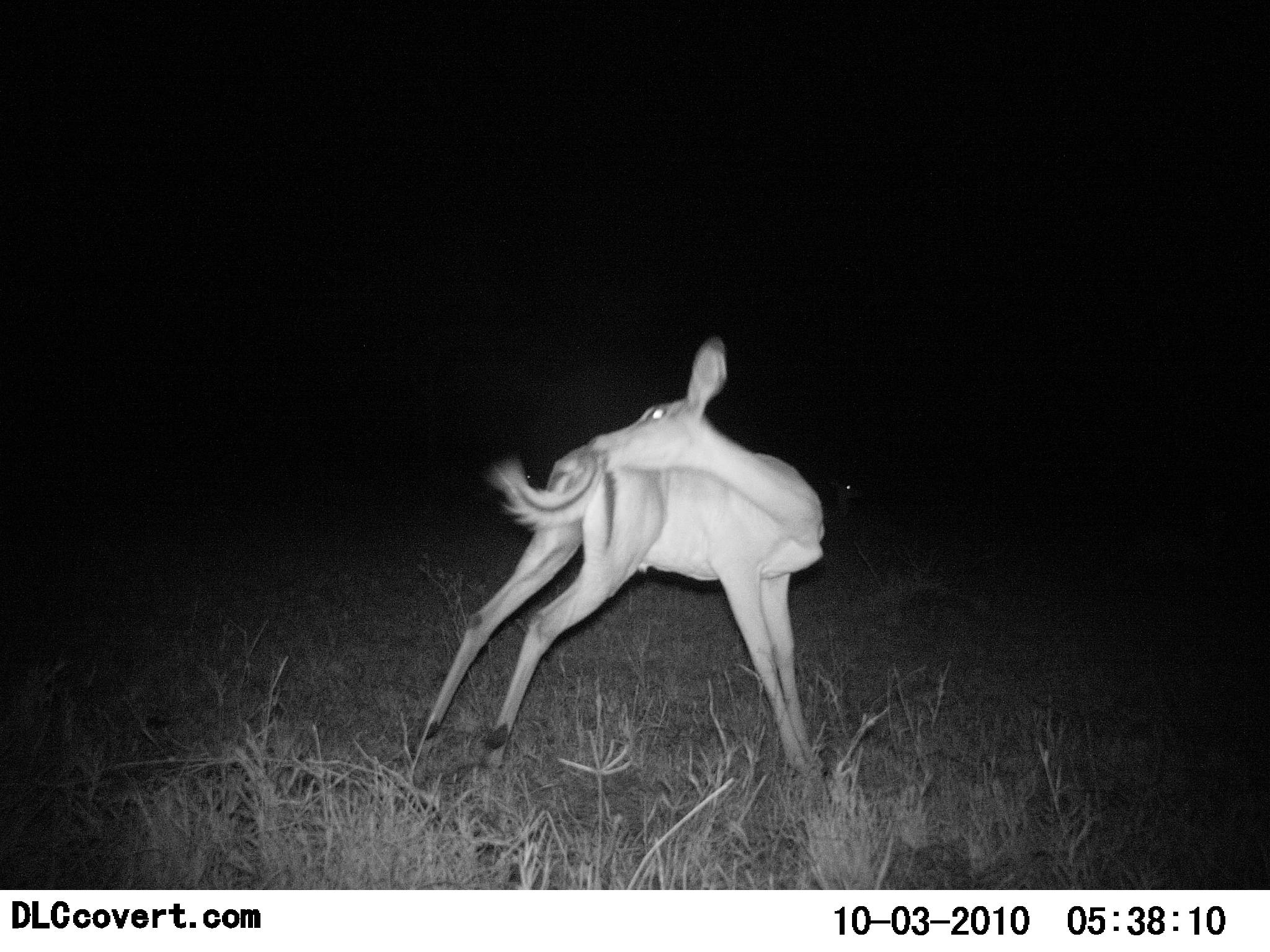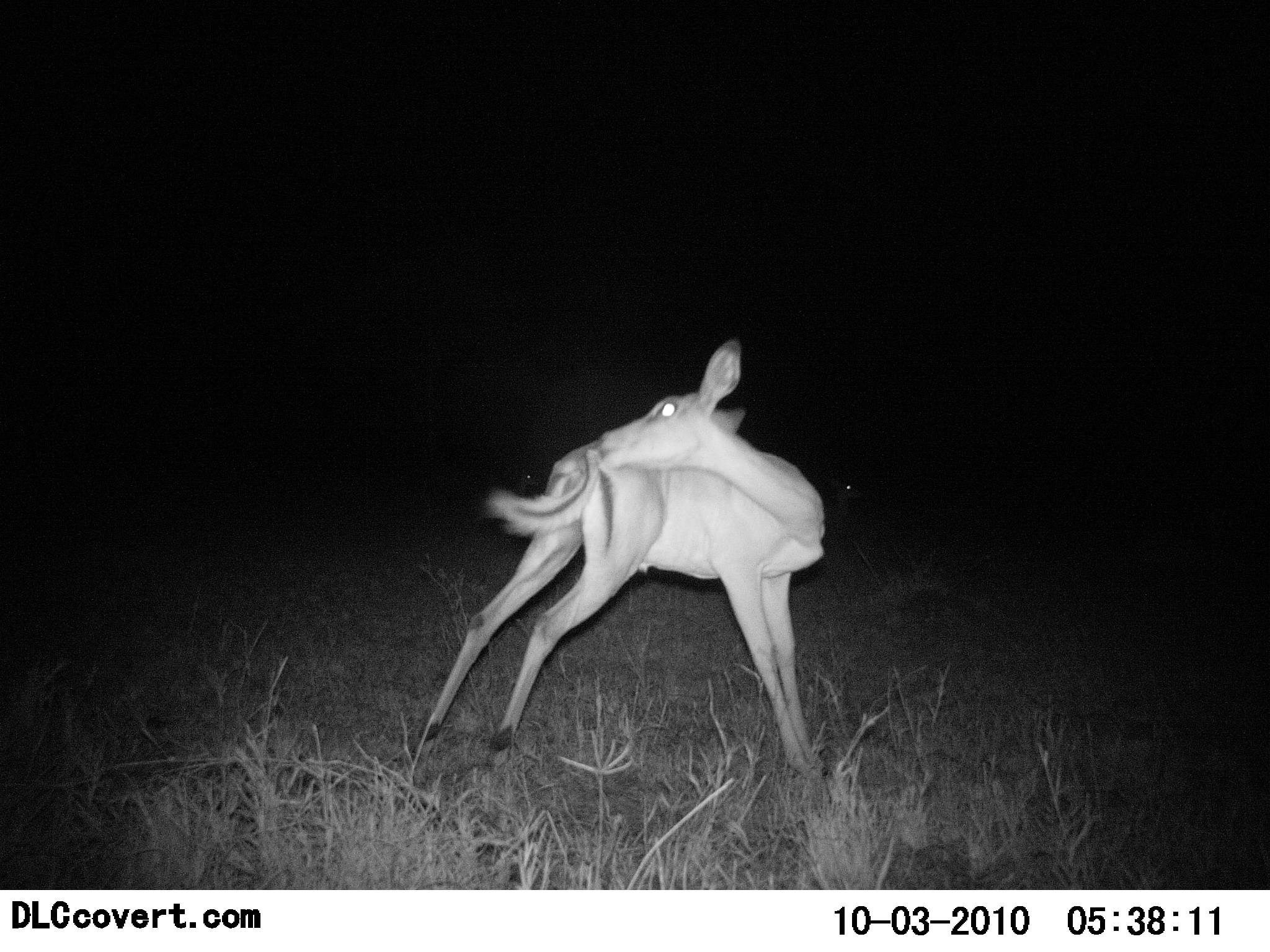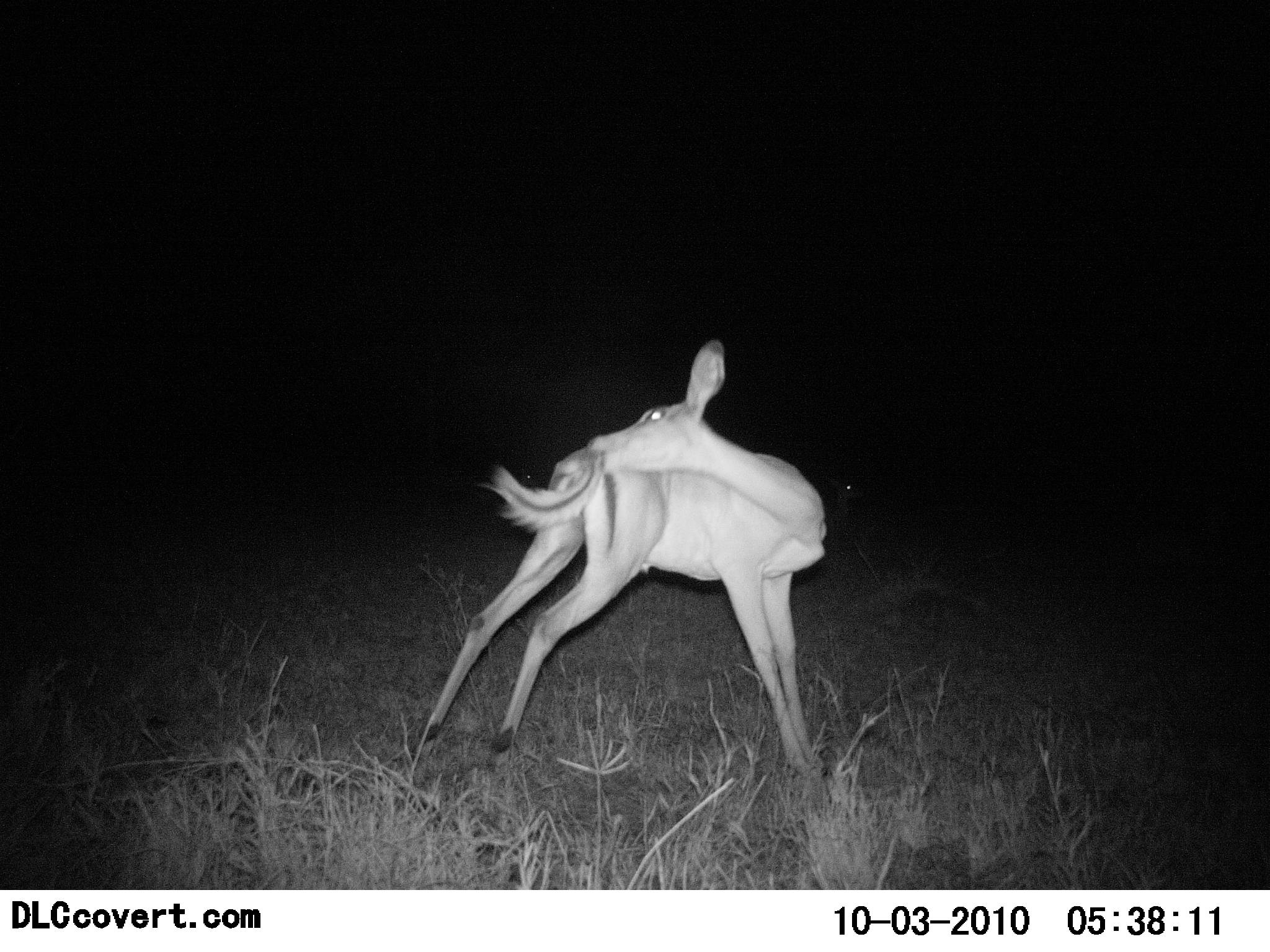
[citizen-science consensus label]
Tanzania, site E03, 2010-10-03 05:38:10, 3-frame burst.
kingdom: Animalia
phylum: Chordata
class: Mammalia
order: Artiodactyla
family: Bovidae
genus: Aepyceros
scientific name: Aepyceros melampus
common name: impala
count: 1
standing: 100%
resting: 10%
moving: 0%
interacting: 0%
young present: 10%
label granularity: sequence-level